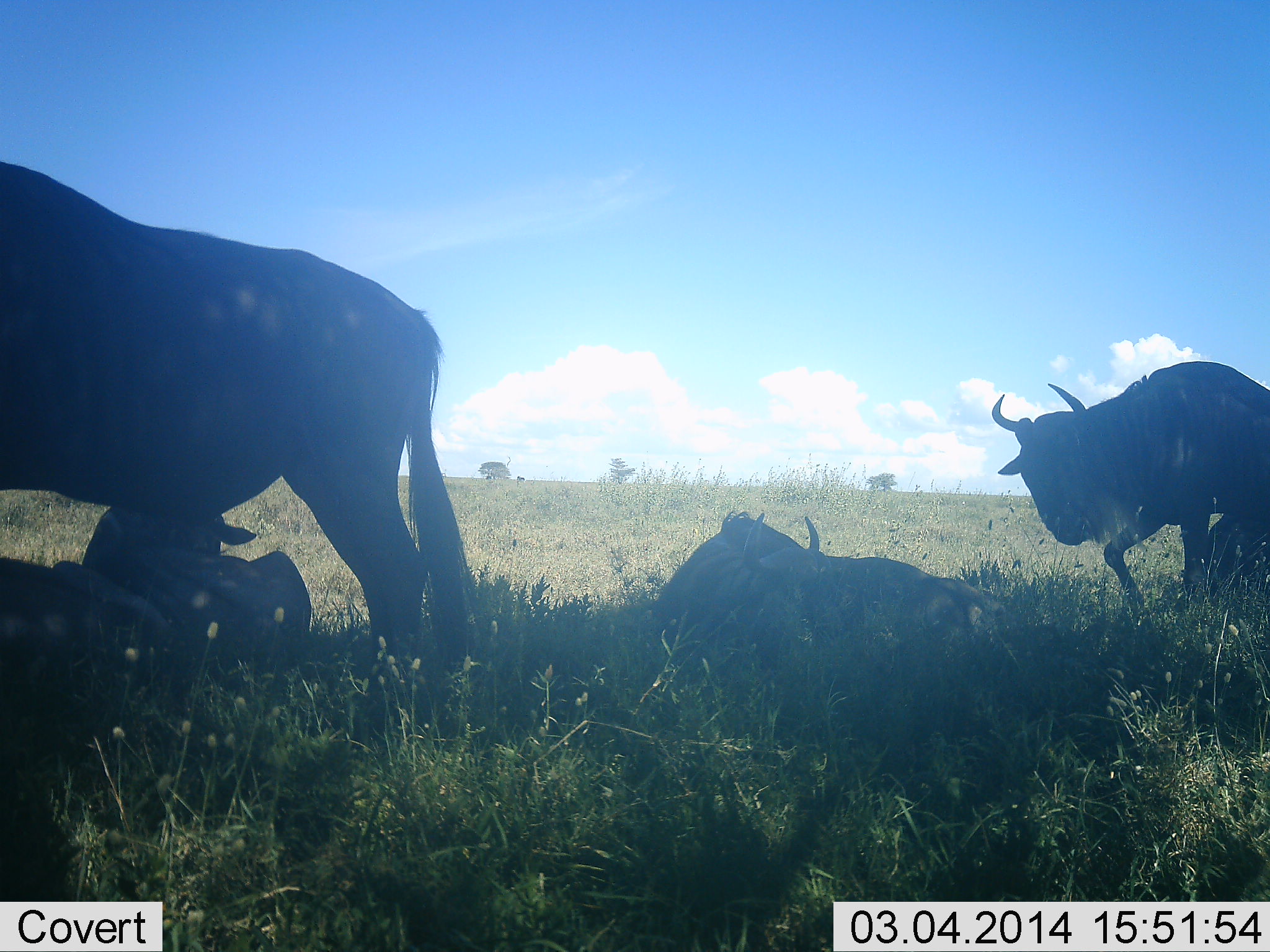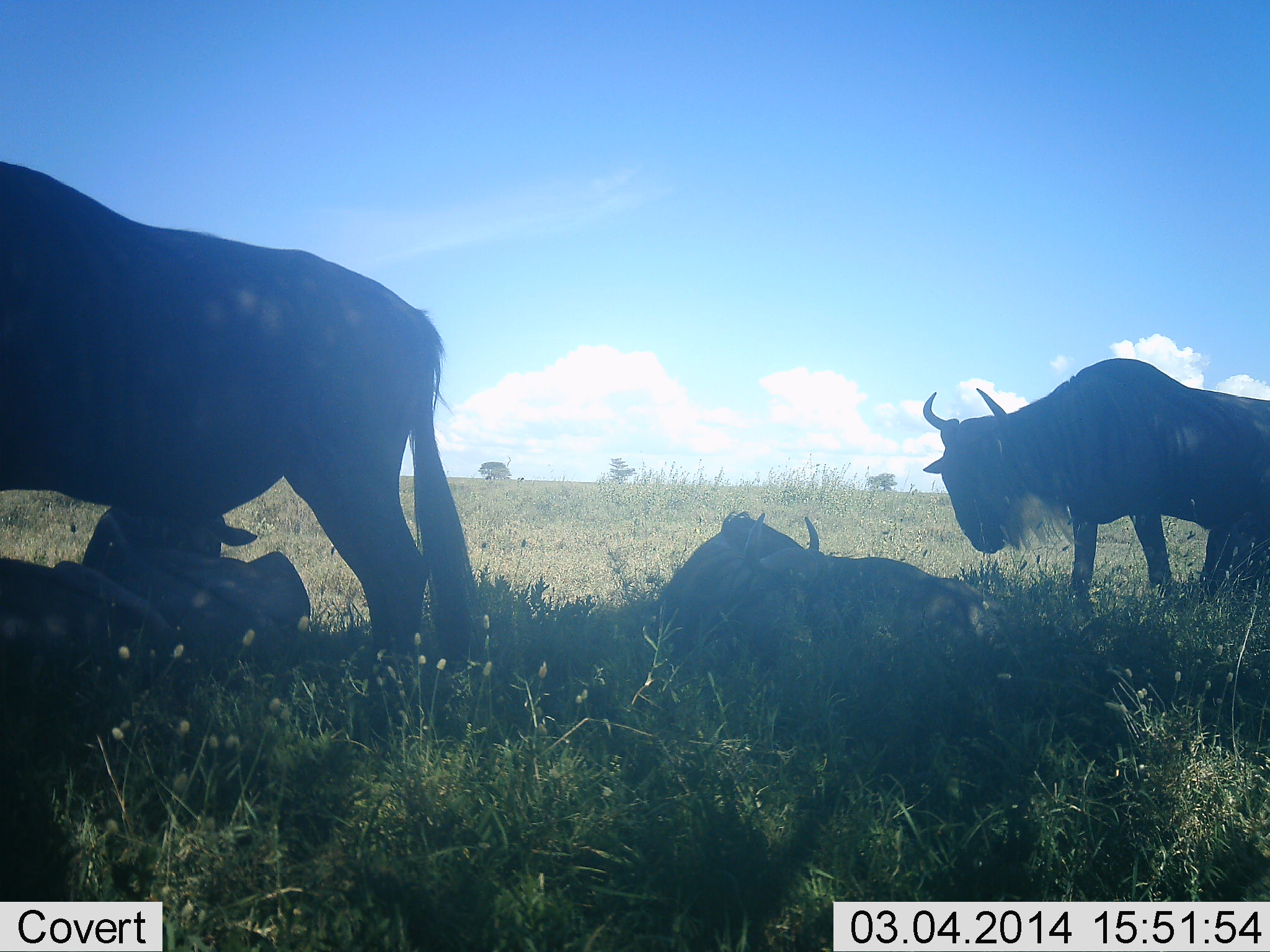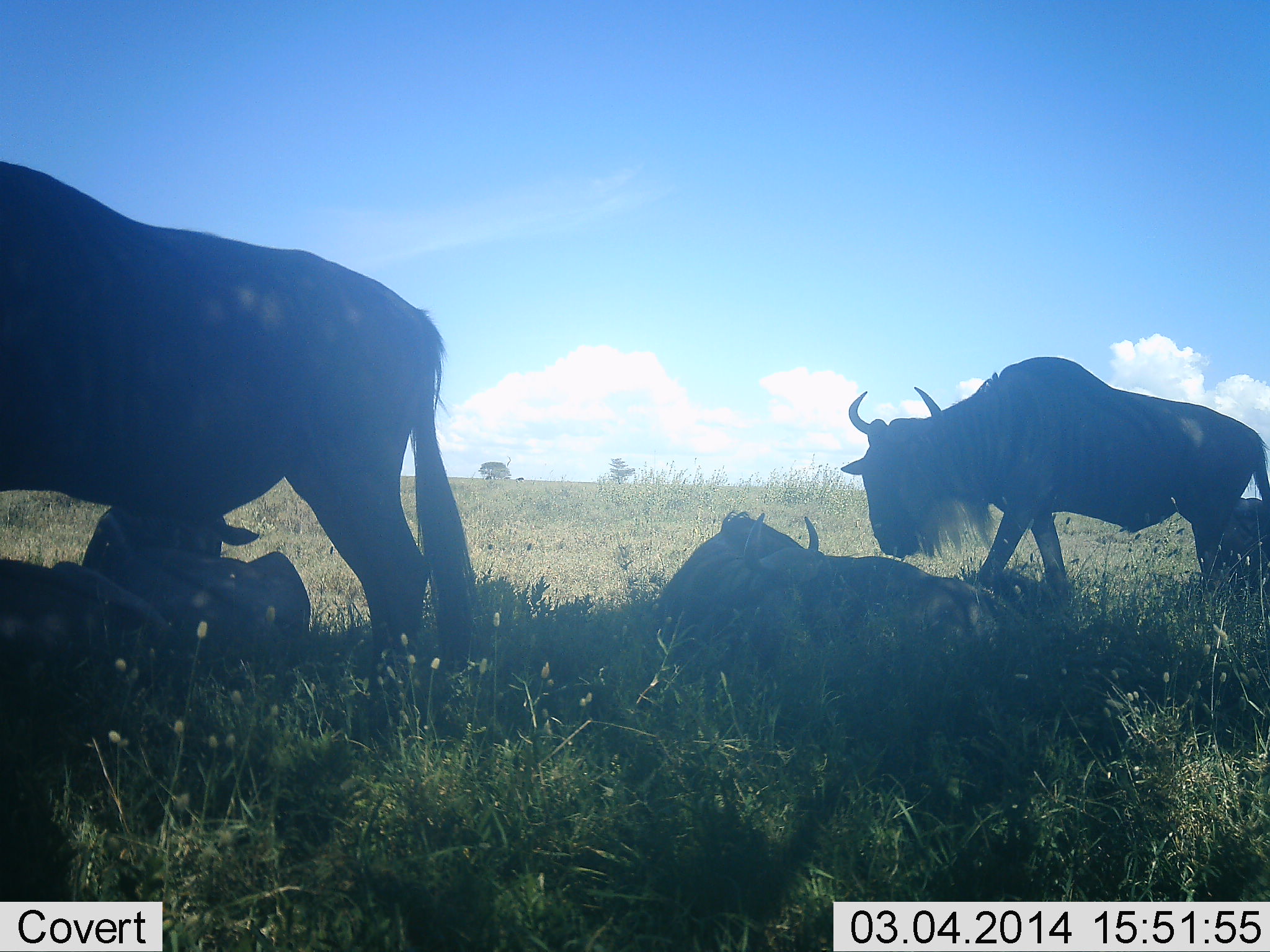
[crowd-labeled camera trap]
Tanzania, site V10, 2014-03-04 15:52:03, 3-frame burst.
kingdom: Animalia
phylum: Chordata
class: Mammalia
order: Artiodactyla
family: Bovidae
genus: Connochaetes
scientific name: Connochaetes taurinus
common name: blue wildebeest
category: wildebeest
Wildebeest (blue wildebeest) (Connochaetes taurinus), count 4. Behavior (volunteer vote fractions): standing 67%, resting 96%, moving 36%, interacting 4%. Young present (vote fraction): 22%. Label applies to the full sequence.